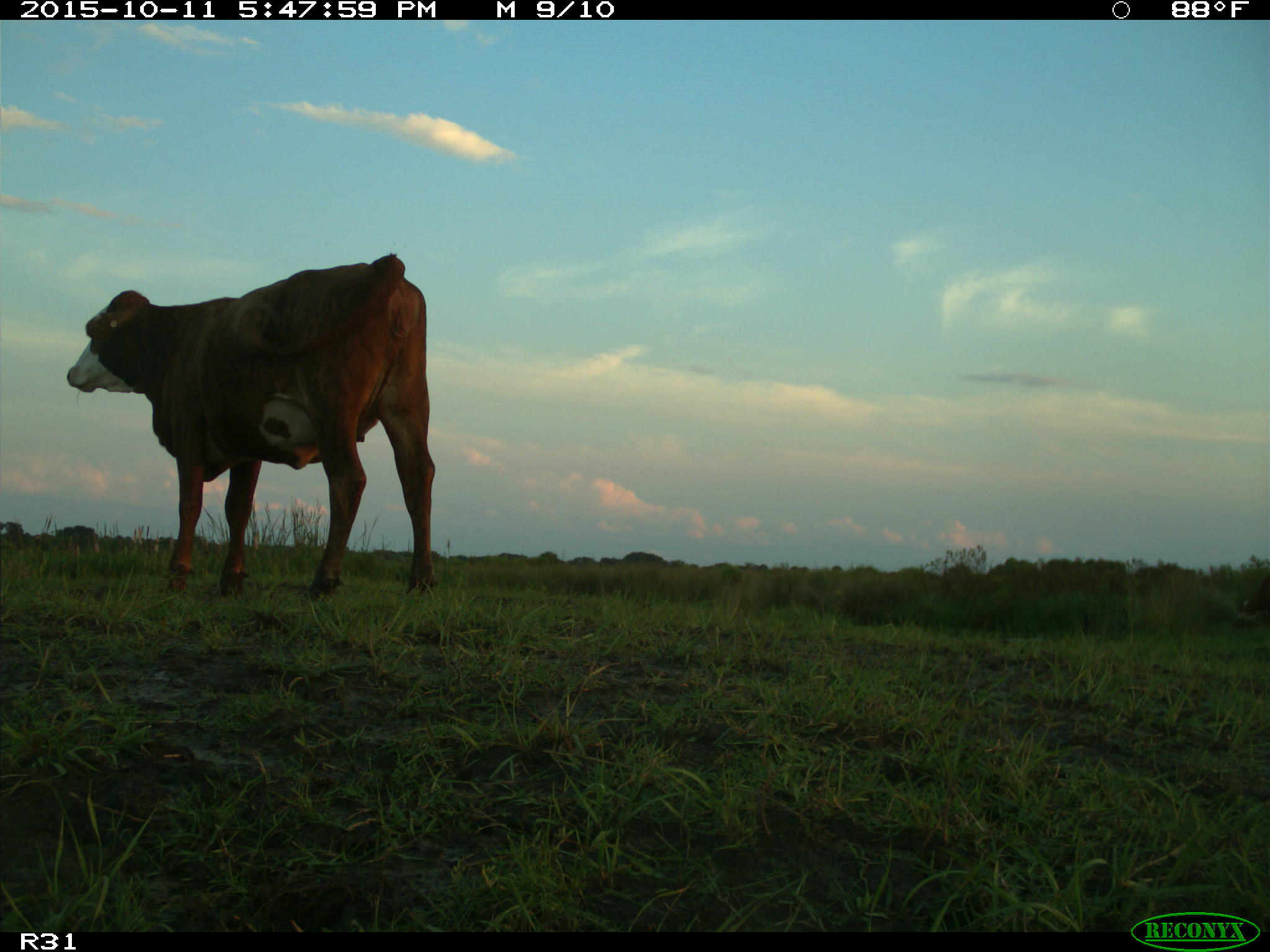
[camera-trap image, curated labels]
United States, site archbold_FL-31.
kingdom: Animalia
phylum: Chordata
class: Mammalia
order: Artiodactyla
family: Bovidae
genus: Bos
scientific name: Bos taurus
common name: domestic cow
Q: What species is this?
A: Bos taurus (domestic cow).